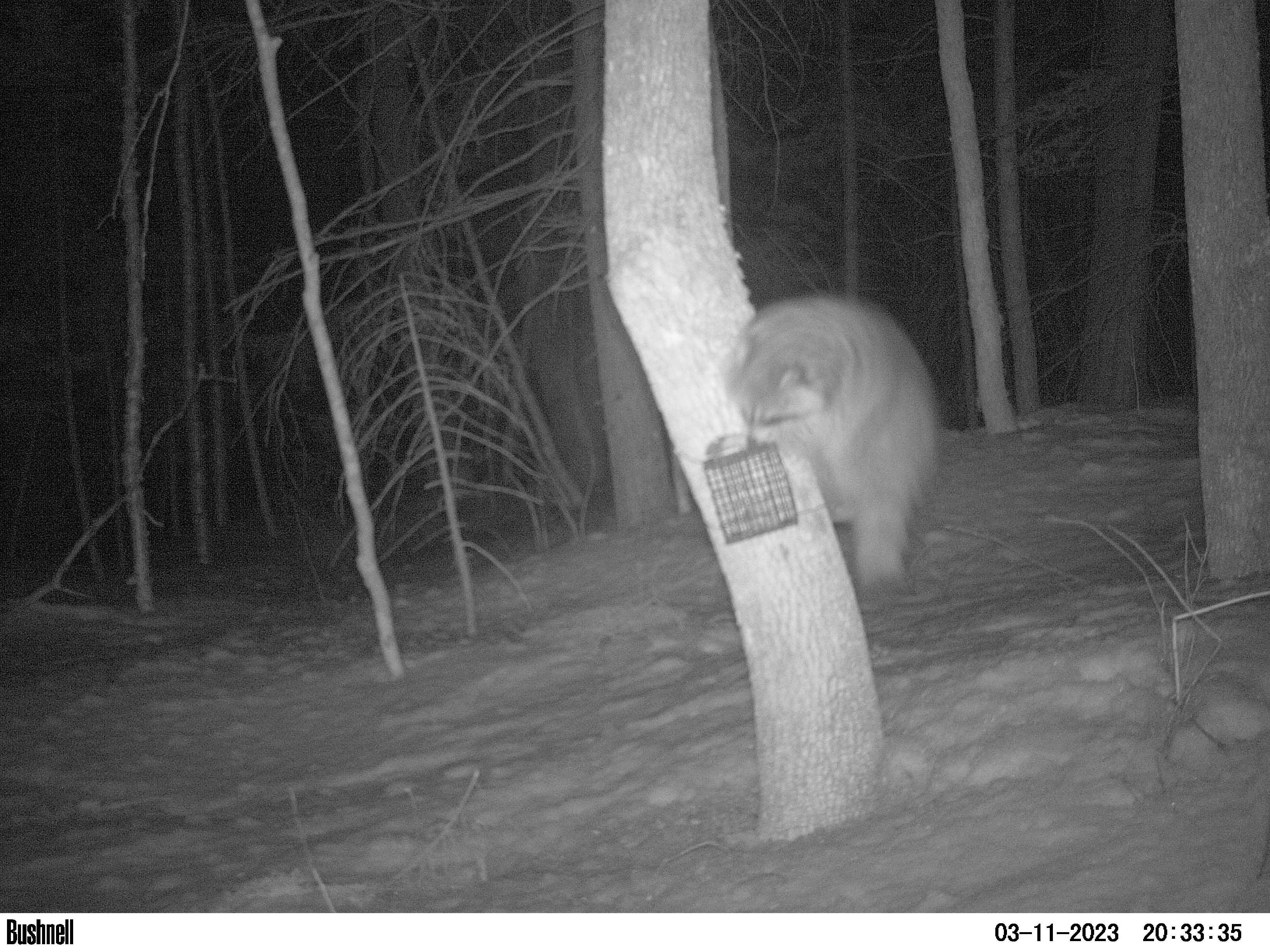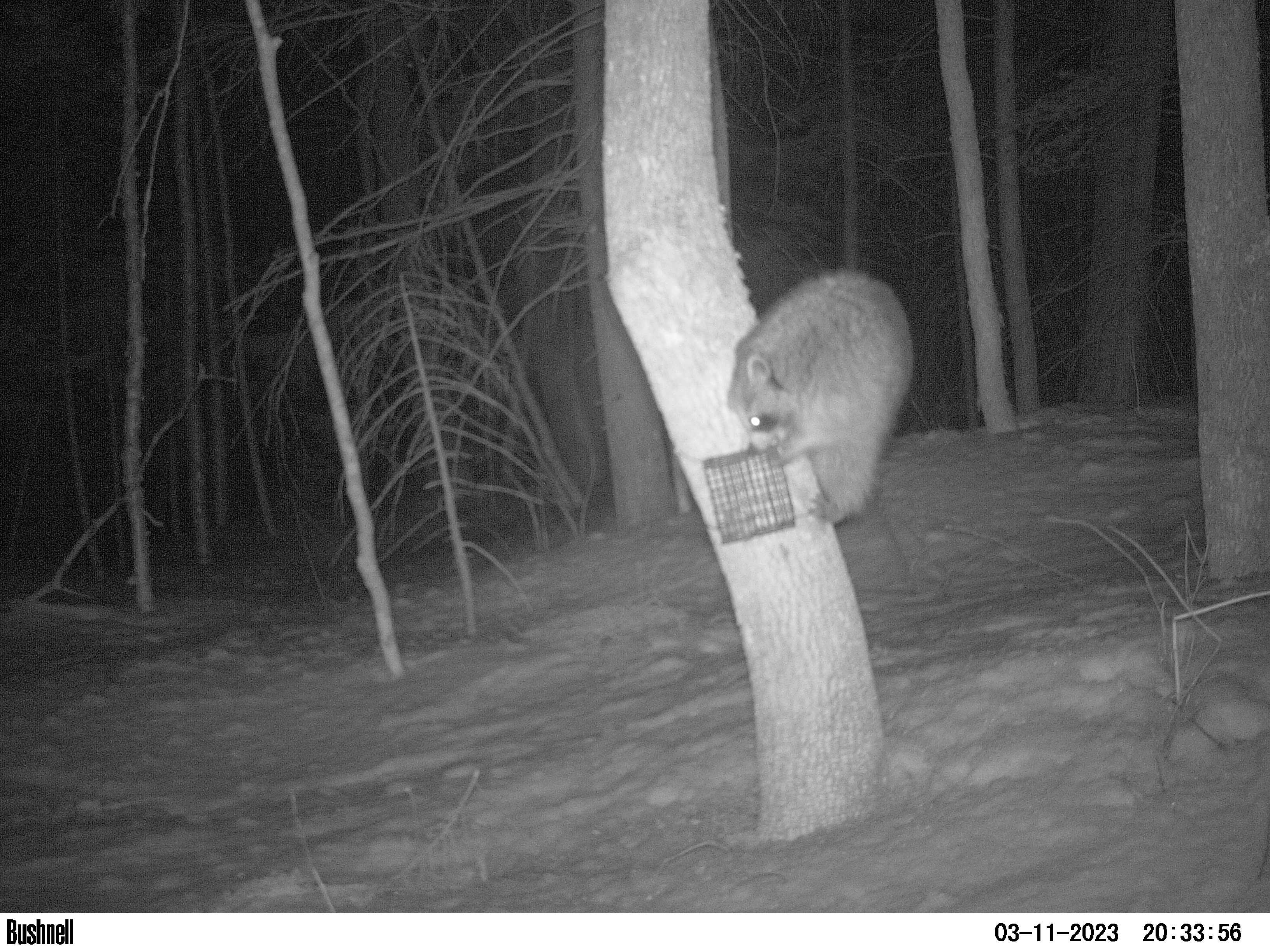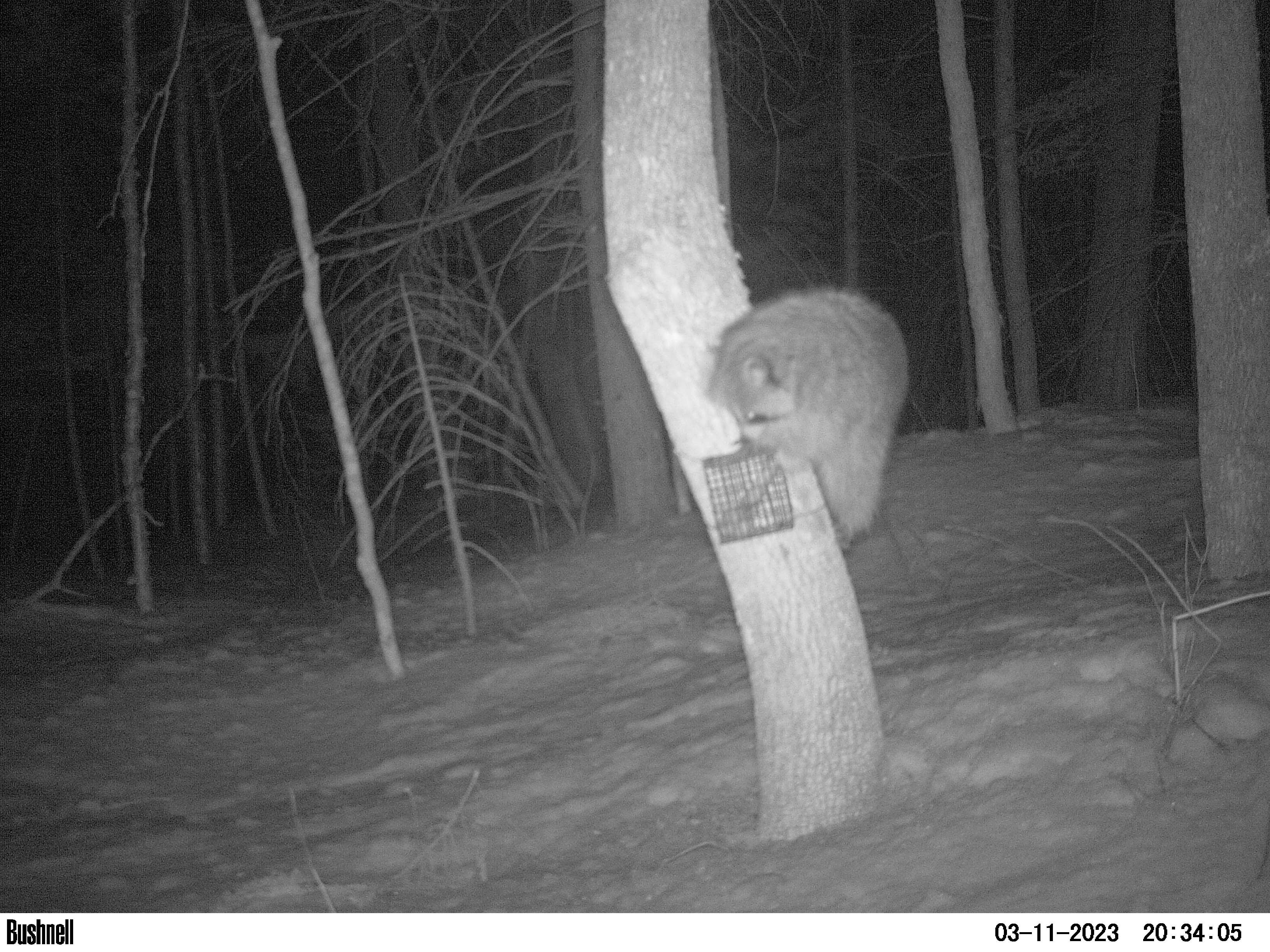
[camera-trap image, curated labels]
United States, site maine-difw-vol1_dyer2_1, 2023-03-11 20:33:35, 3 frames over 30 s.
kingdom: Animalia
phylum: Chordata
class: Mammalia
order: Carnivora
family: Procyonidae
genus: Procyon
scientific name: Procyon lotor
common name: raccoon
Raccoon (Procyon lotor).